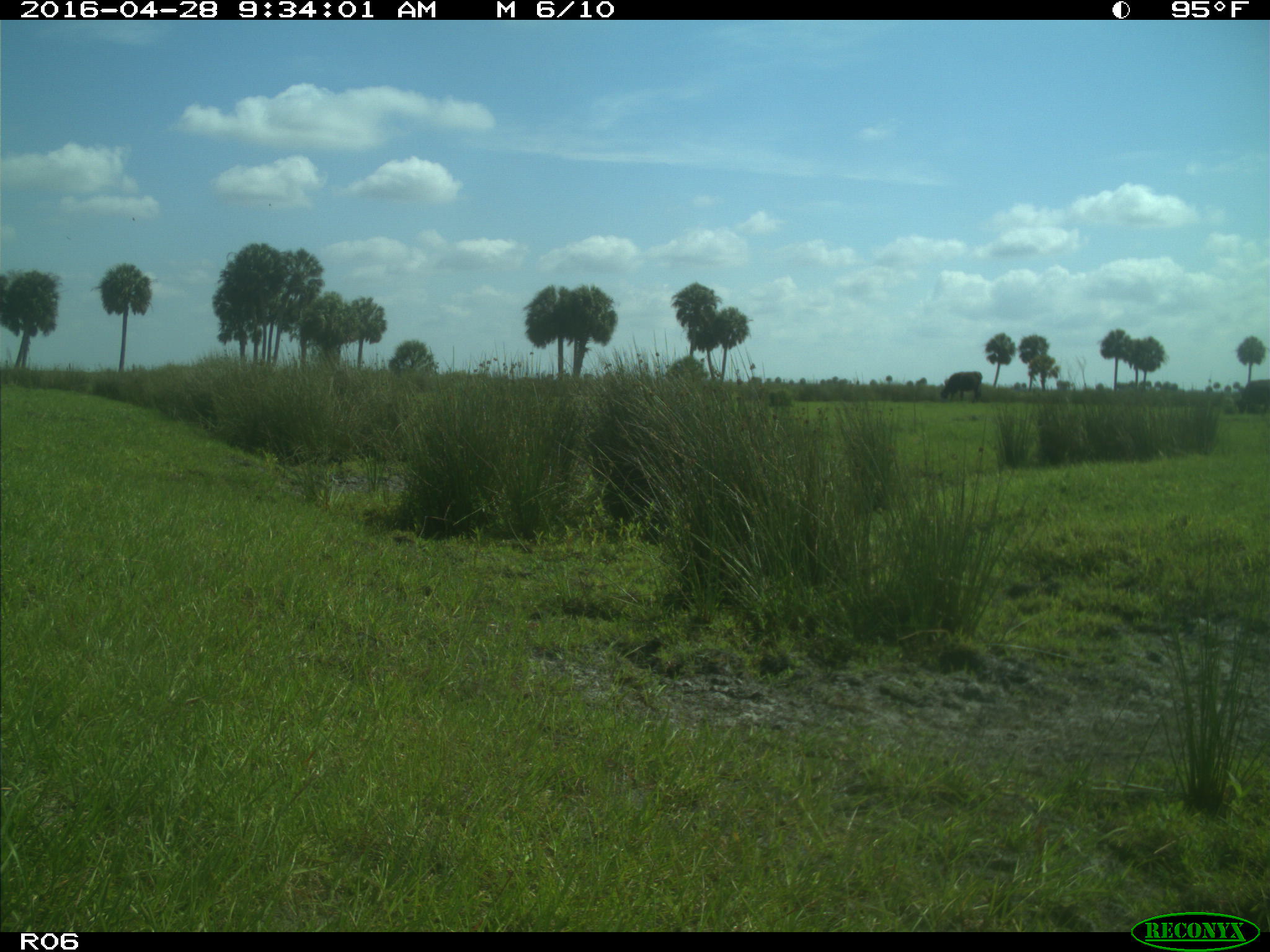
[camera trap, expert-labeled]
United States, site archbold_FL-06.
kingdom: Animalia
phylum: Chordata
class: Mammalia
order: Artiodactyla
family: Bovidae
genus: Bos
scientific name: Bos taurus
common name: domestic cow